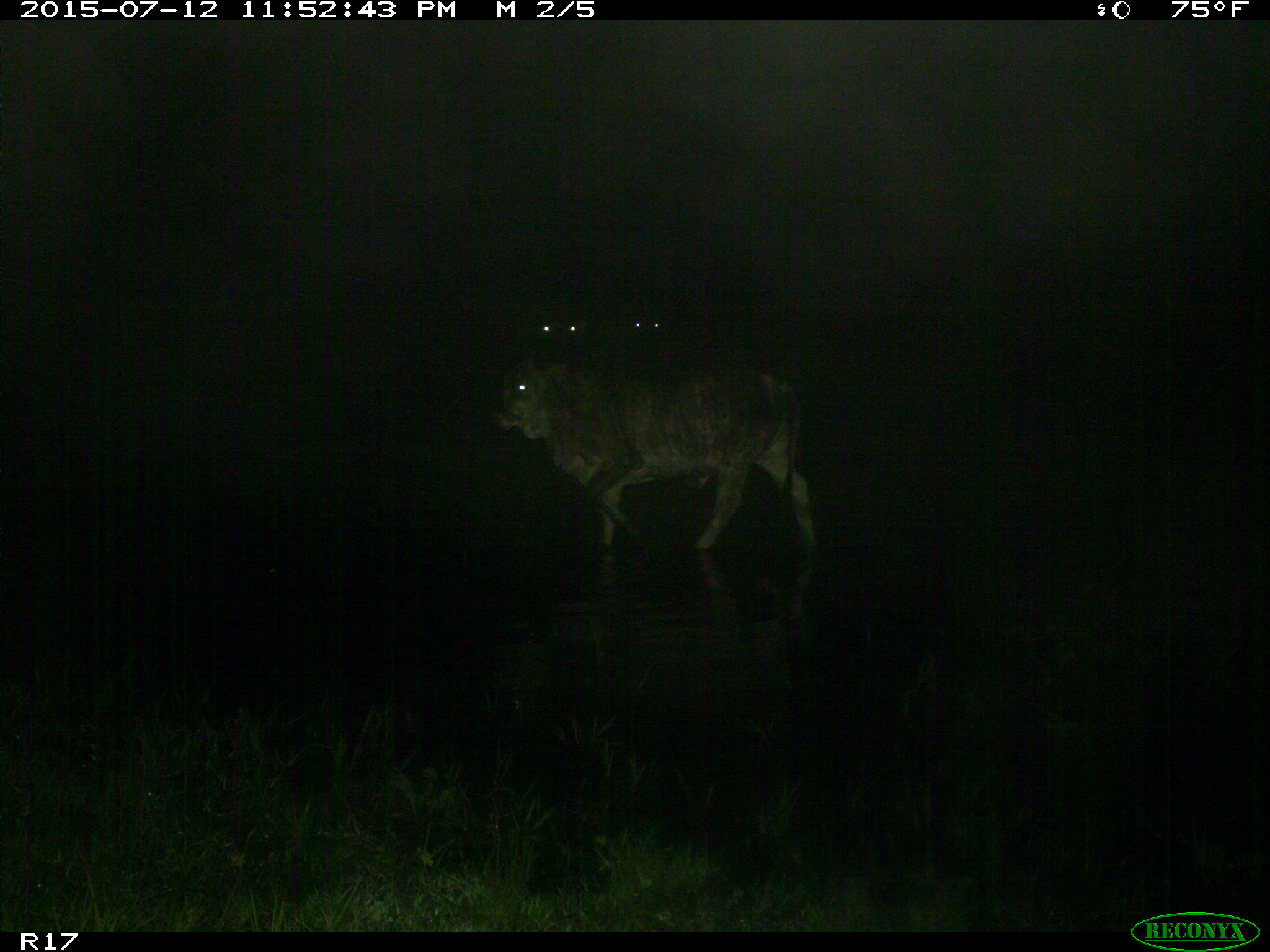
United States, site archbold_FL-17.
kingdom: Animalia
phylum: Chordata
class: Mammalia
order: Artiodactyla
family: Bovidae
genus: Bos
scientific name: Bos taurus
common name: domestic cow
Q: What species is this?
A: Bos taurus (domestic cow).